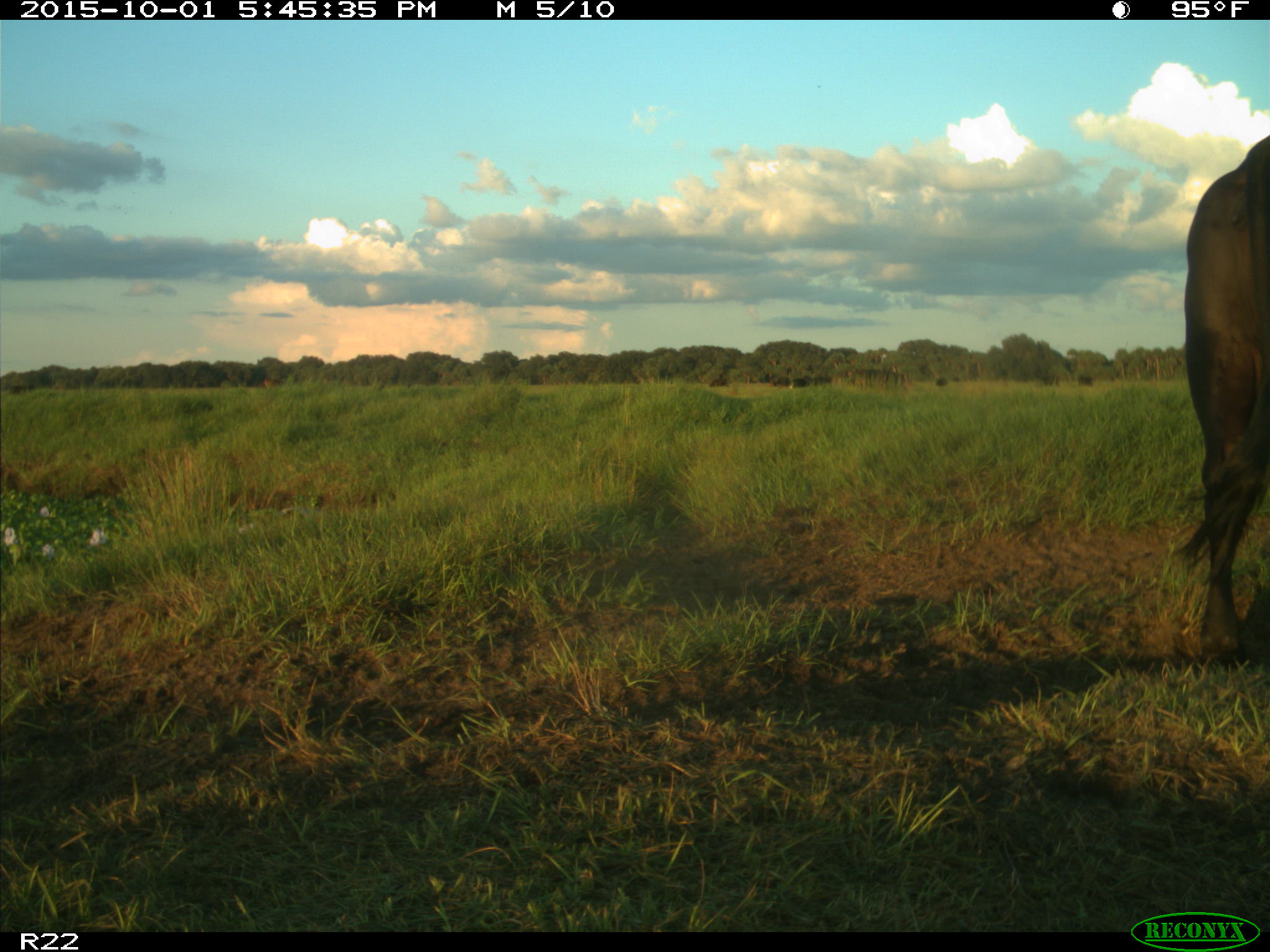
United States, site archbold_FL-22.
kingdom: Animalia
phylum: Chordata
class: Mammalia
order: Artiodactyla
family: Bovidae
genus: Bos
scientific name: Bos taurus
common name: domestic cow